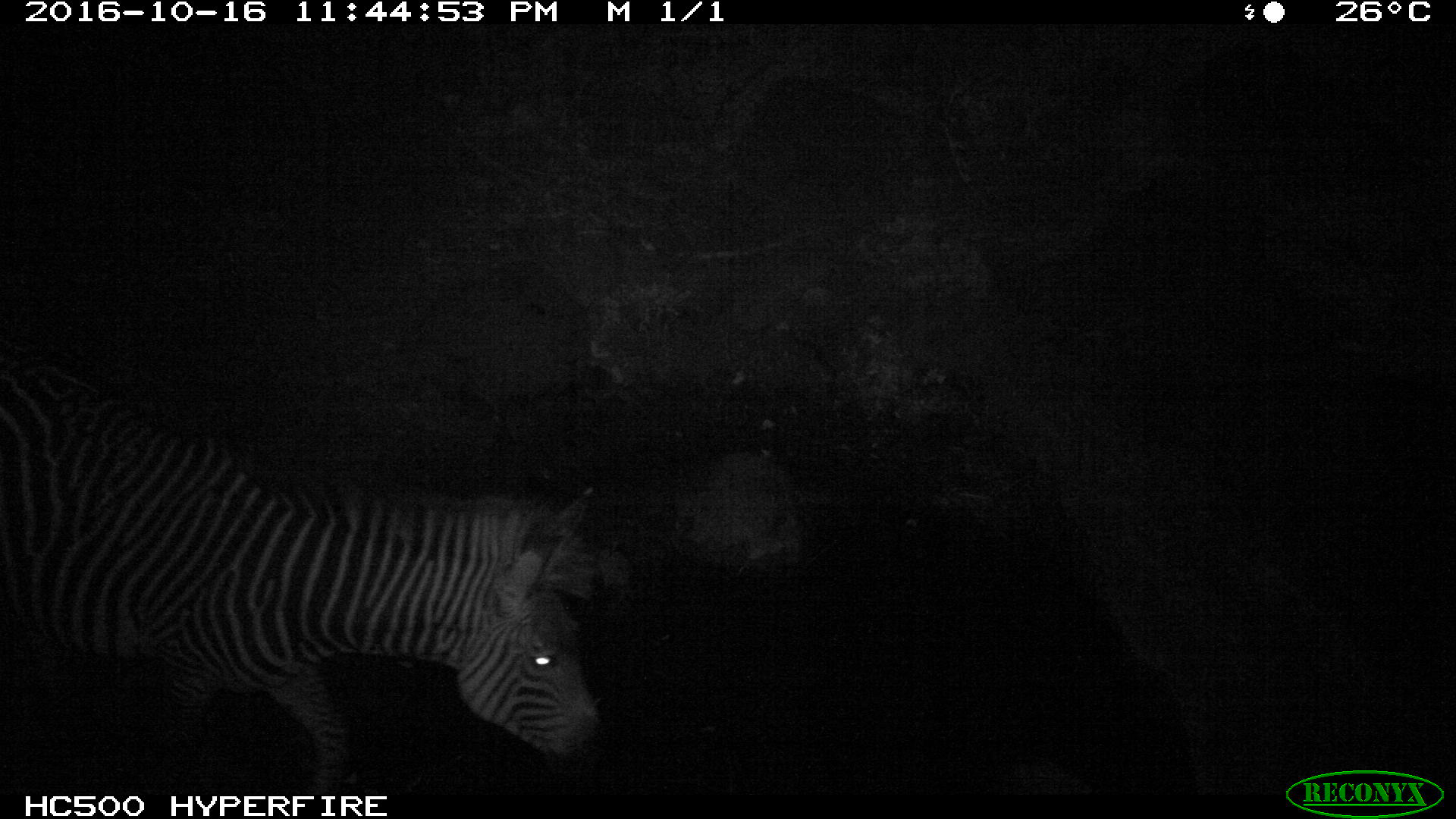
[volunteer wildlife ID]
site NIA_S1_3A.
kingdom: Animalia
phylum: Chordata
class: Mammalia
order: Perissodactyla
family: Equidae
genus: Equus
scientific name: Equus quagga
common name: plains zebra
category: zebraplains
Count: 1.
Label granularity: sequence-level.